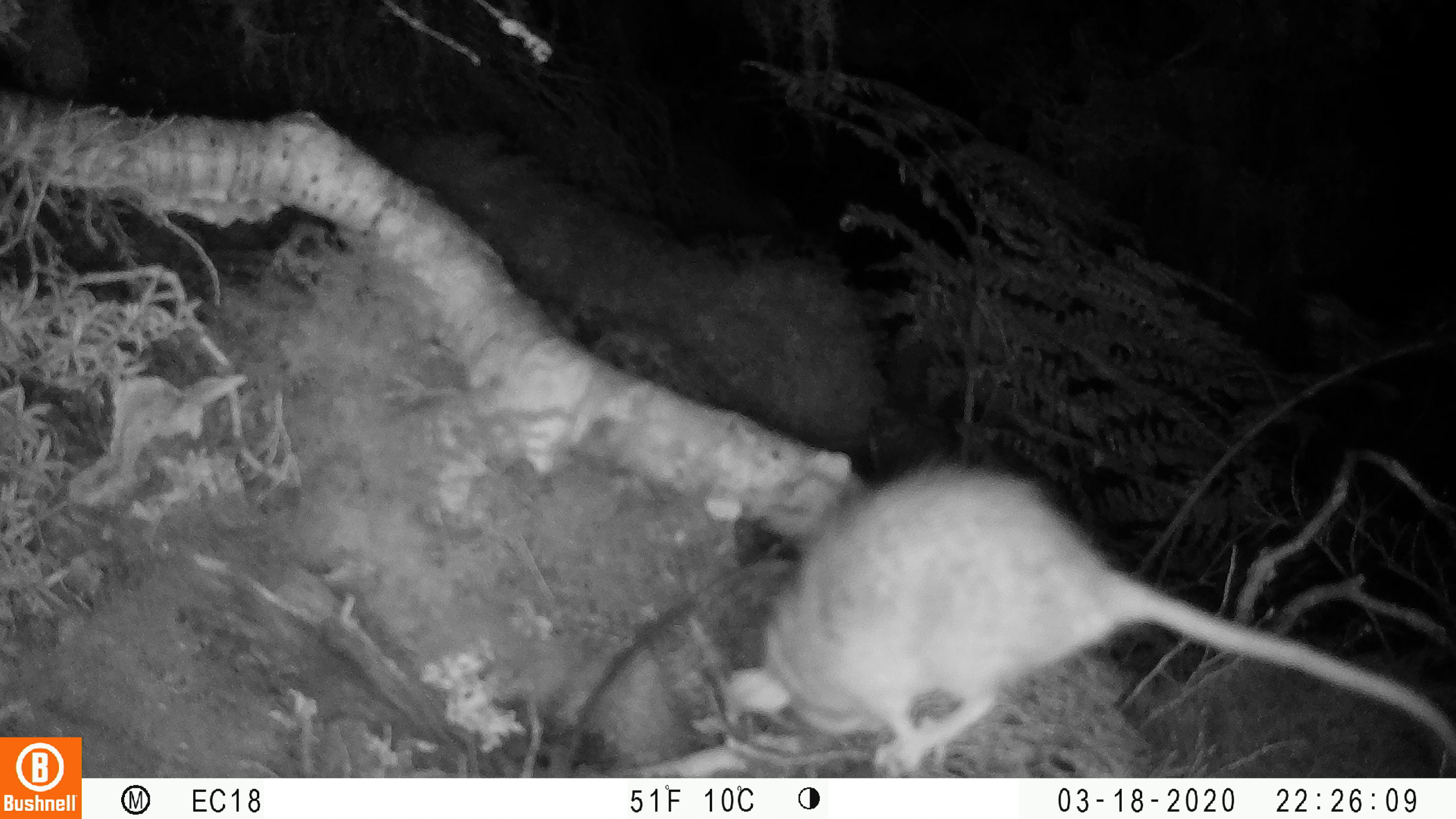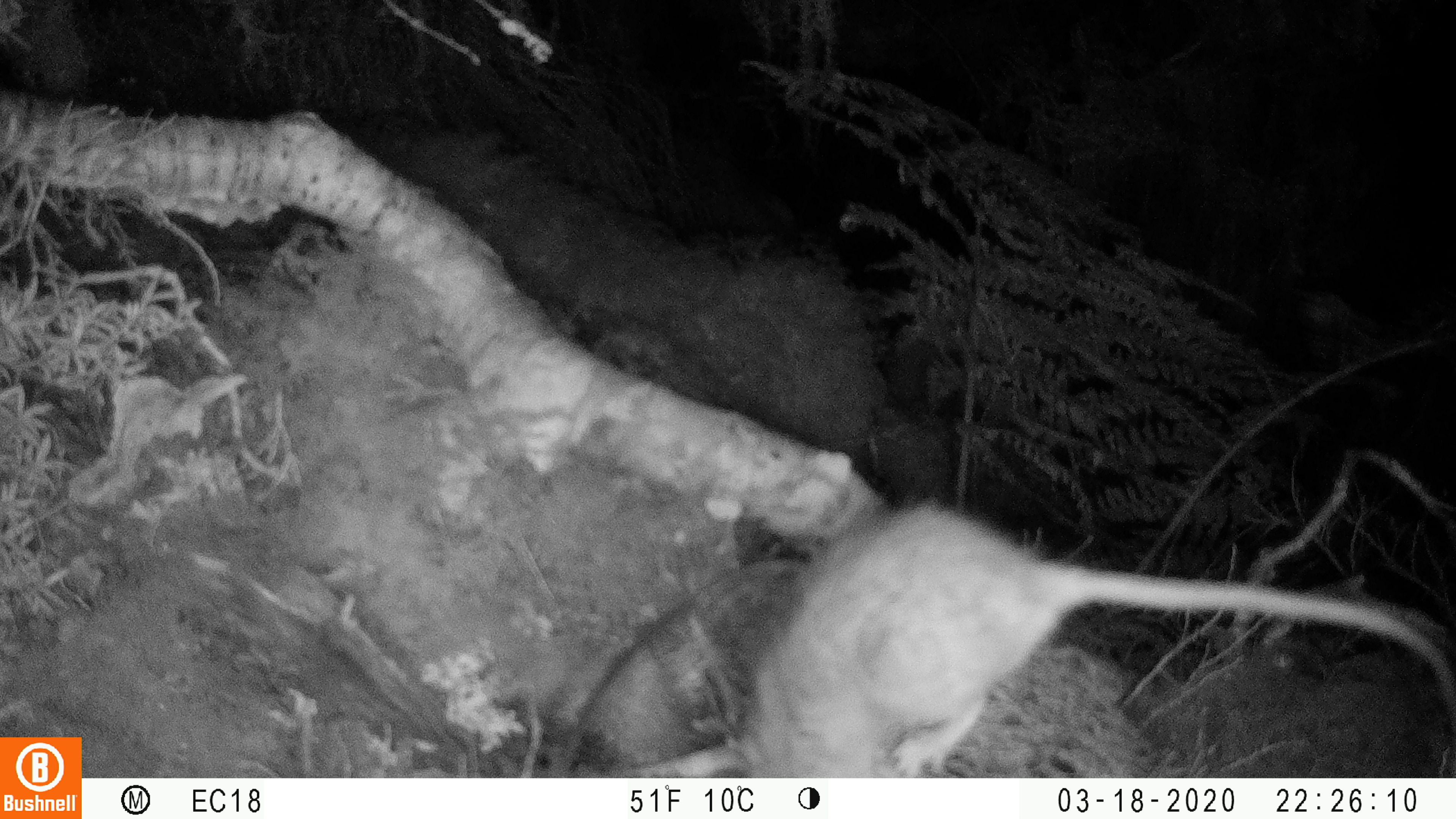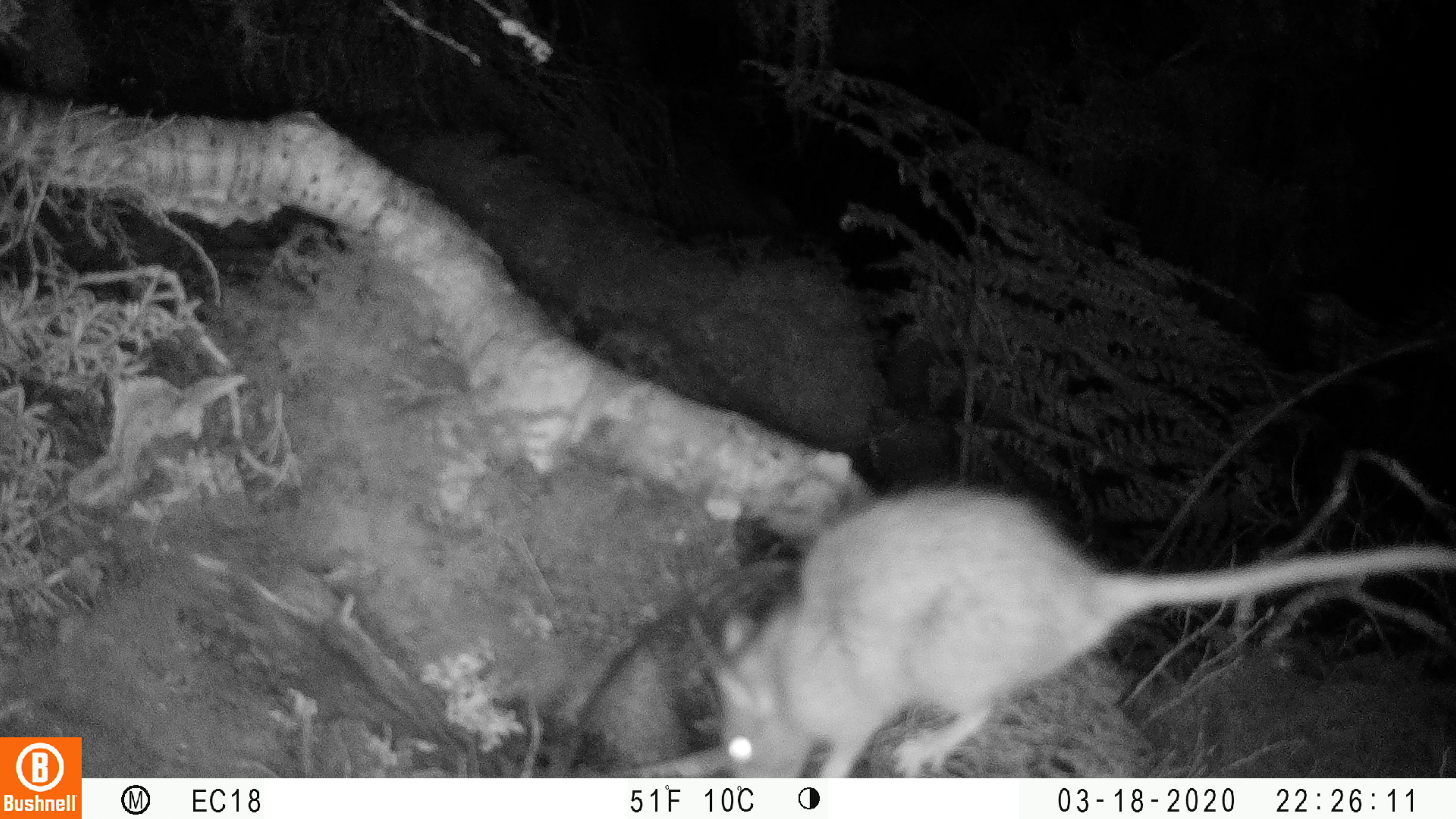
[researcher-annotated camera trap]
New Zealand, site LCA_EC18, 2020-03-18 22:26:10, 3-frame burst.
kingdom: Animalia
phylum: Chordata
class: Mammalia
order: Rodentia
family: Muridae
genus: Rattus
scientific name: Rattus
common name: rat